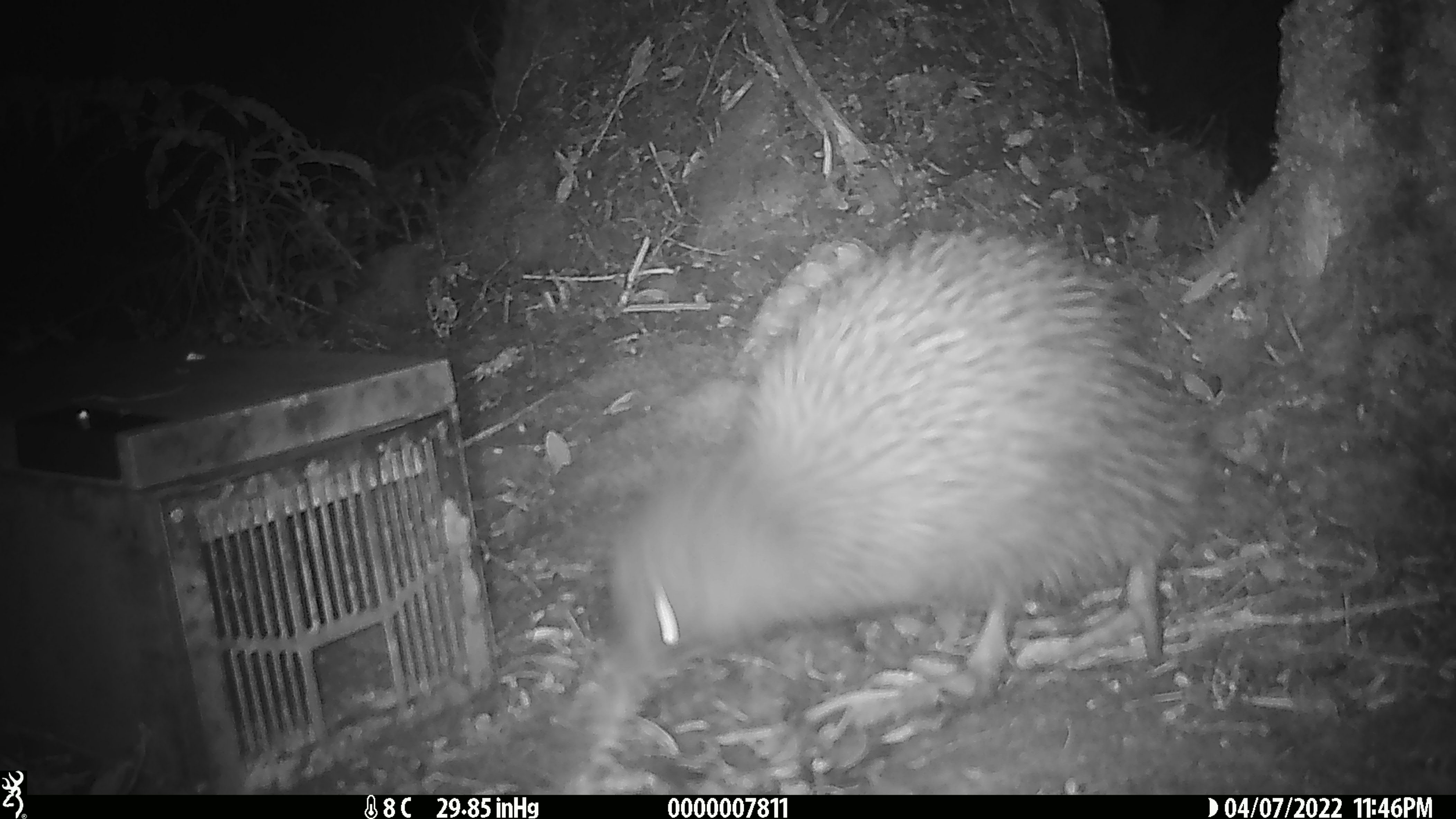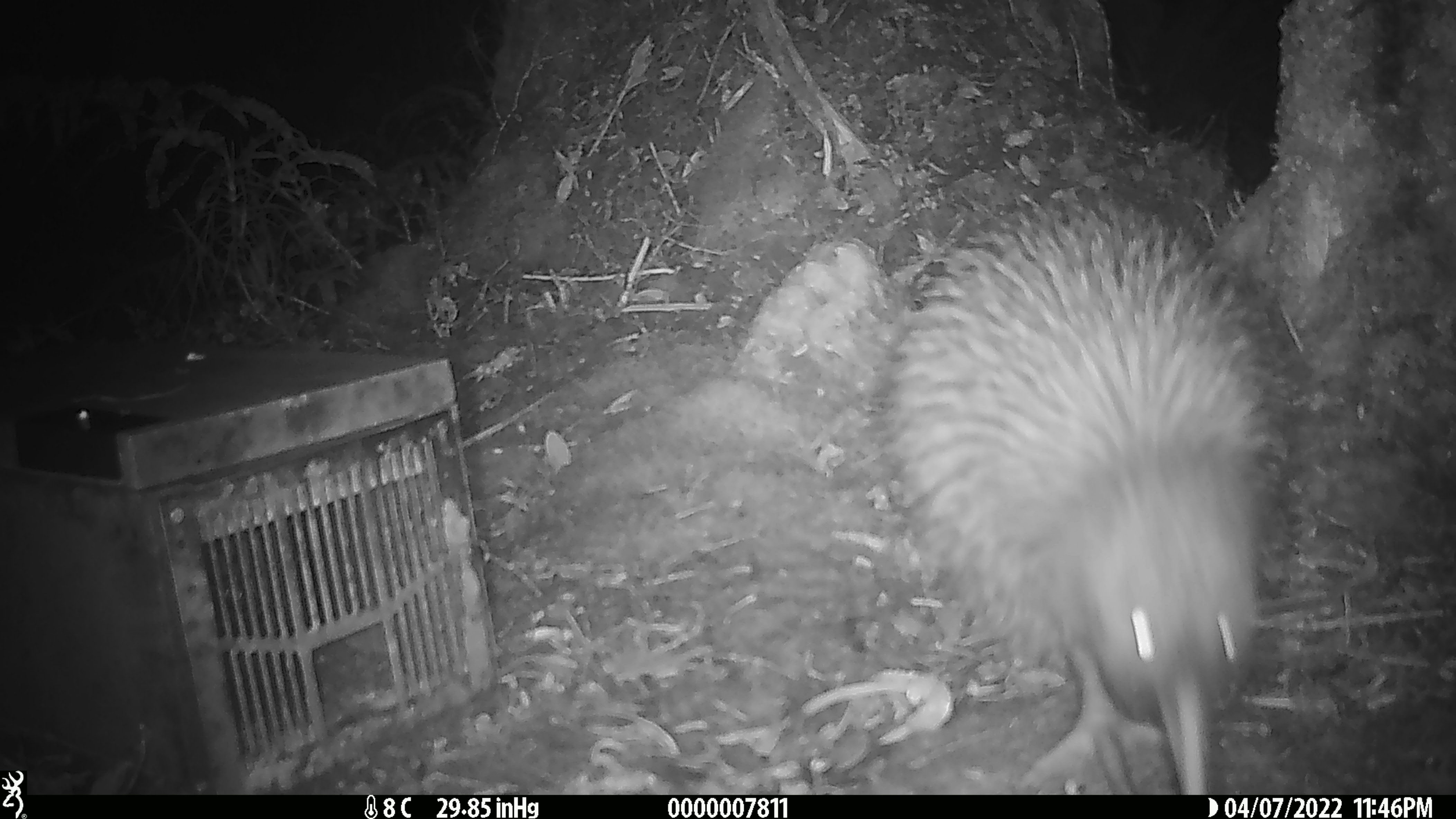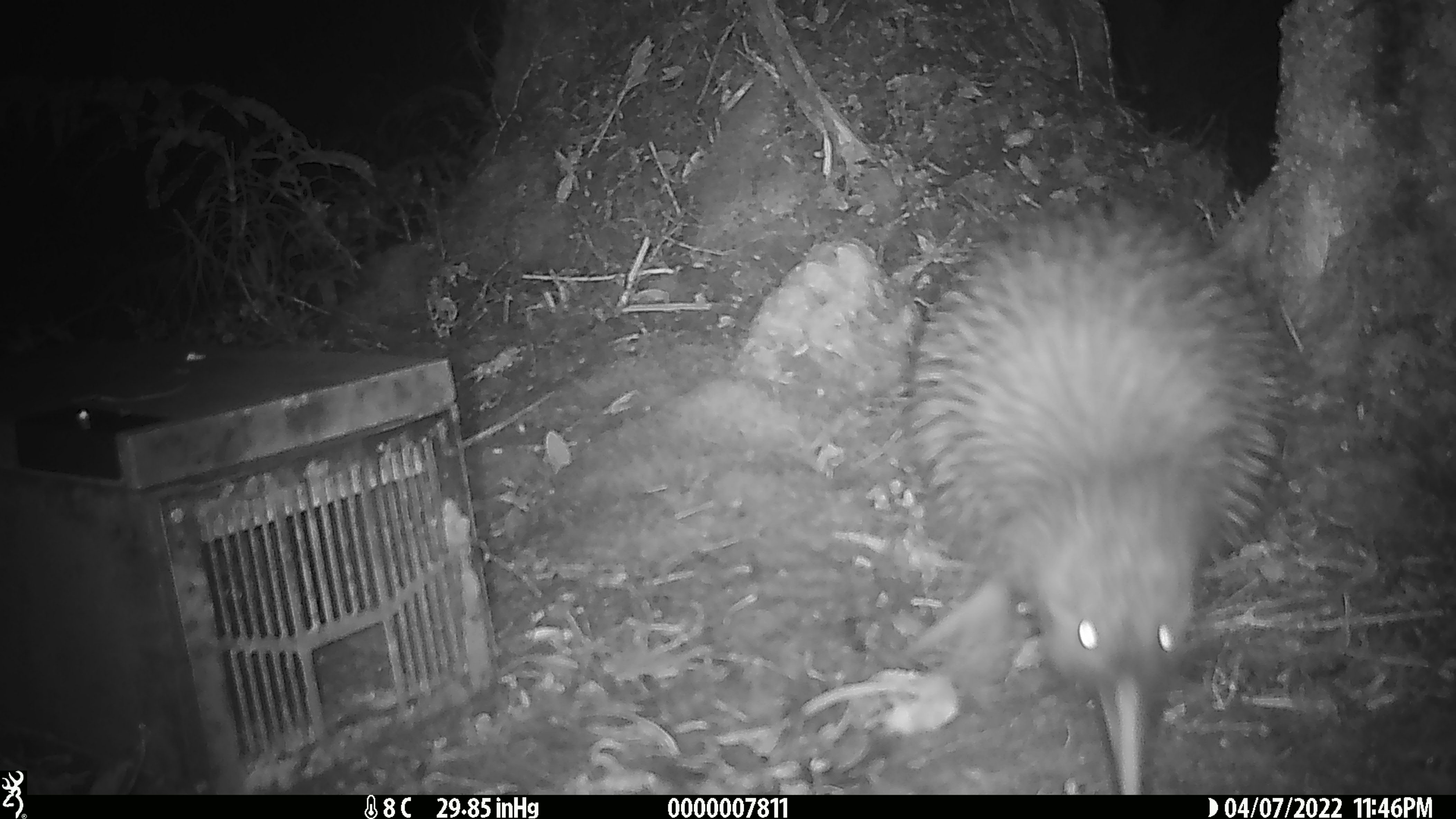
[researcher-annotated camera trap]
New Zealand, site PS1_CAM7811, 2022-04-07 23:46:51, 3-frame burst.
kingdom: Animalia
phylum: Chordata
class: Aves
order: Apterygiformes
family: Apterygidae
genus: Apteryx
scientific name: Apteryx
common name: kiwi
Kiwi (Apteryx).